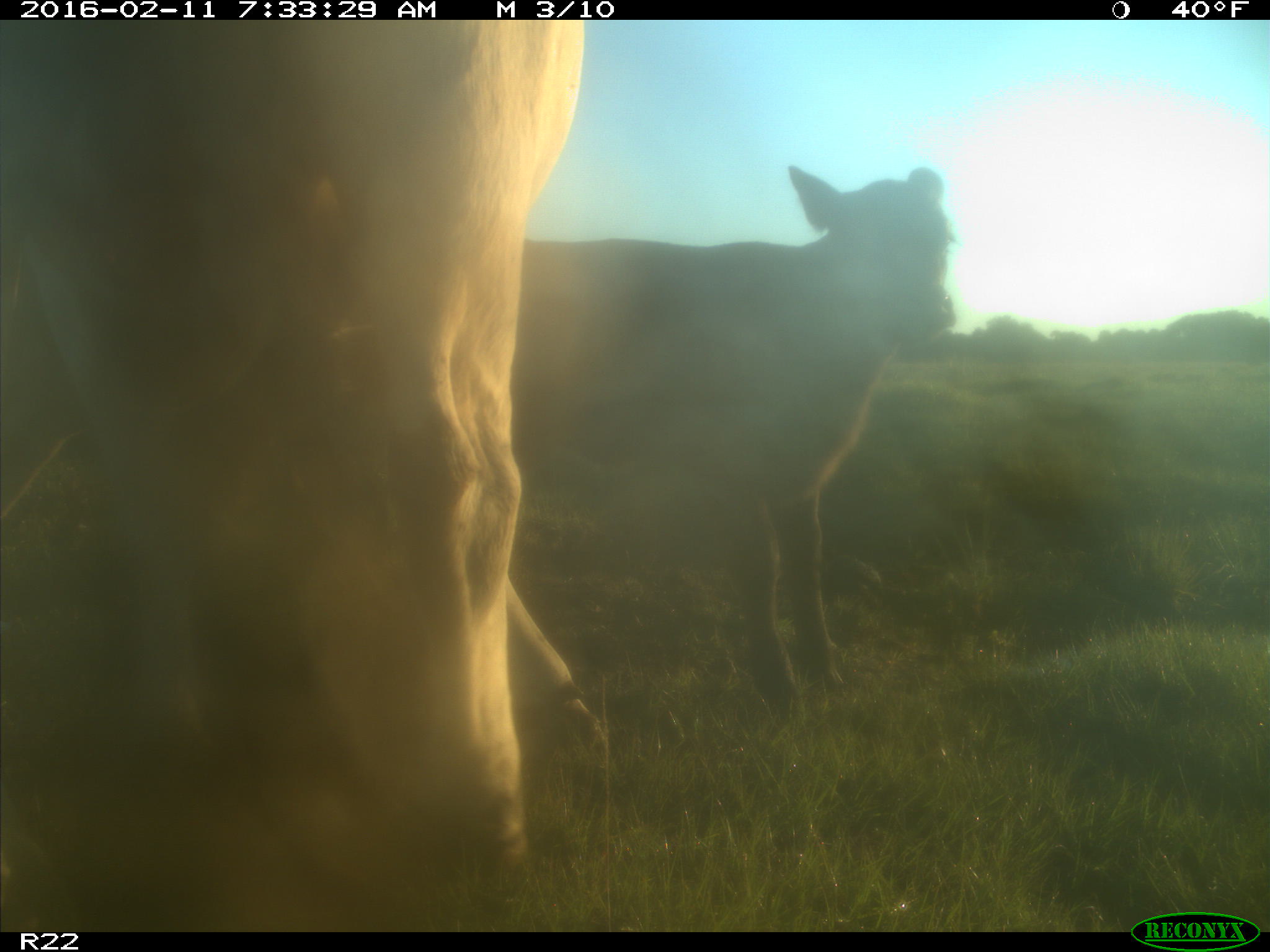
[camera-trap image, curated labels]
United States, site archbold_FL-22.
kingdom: Animalia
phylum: Chordata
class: Mammalia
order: Artiodactyla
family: Bovidae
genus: Bos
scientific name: Bos taurus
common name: domestic cow